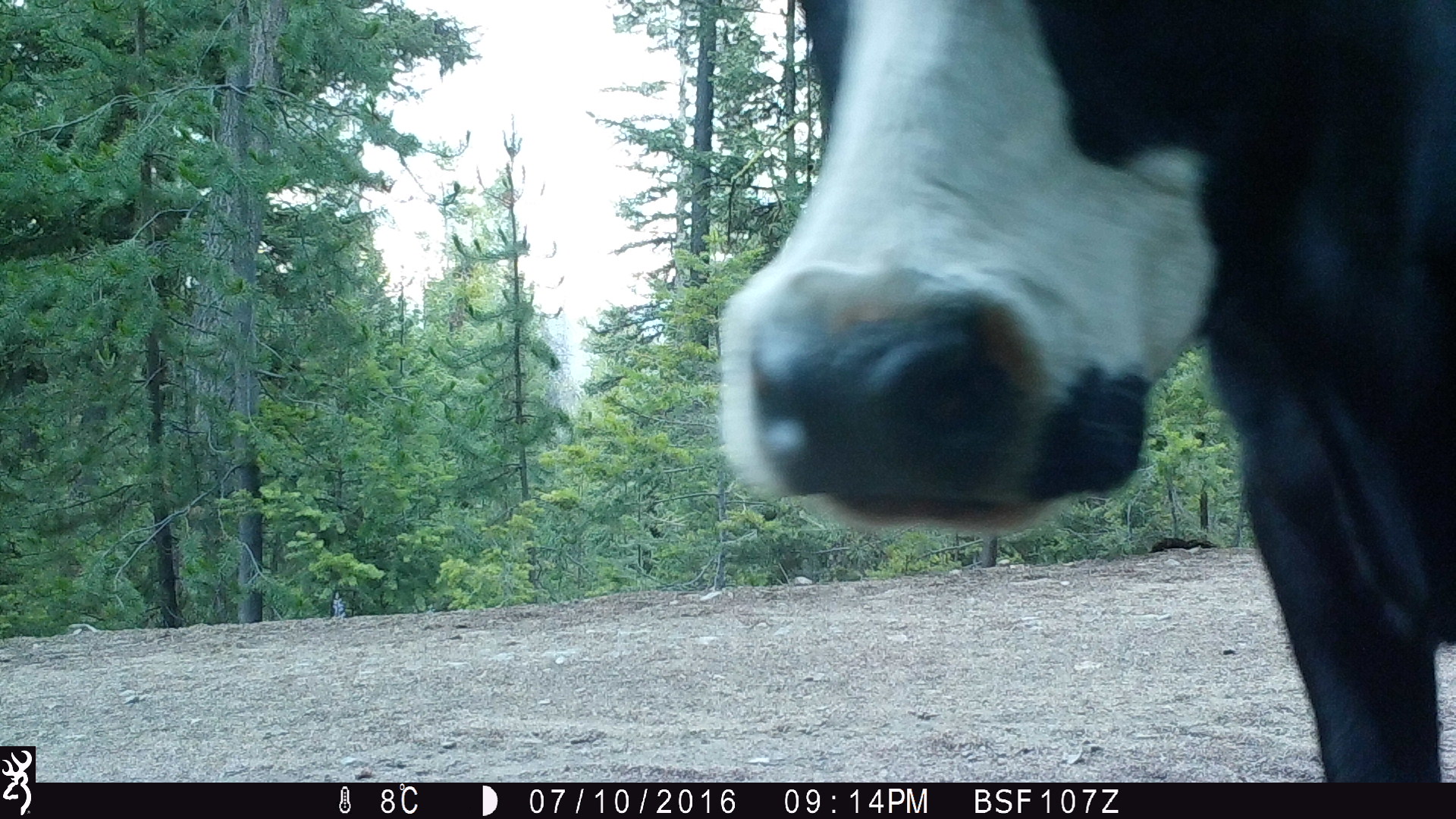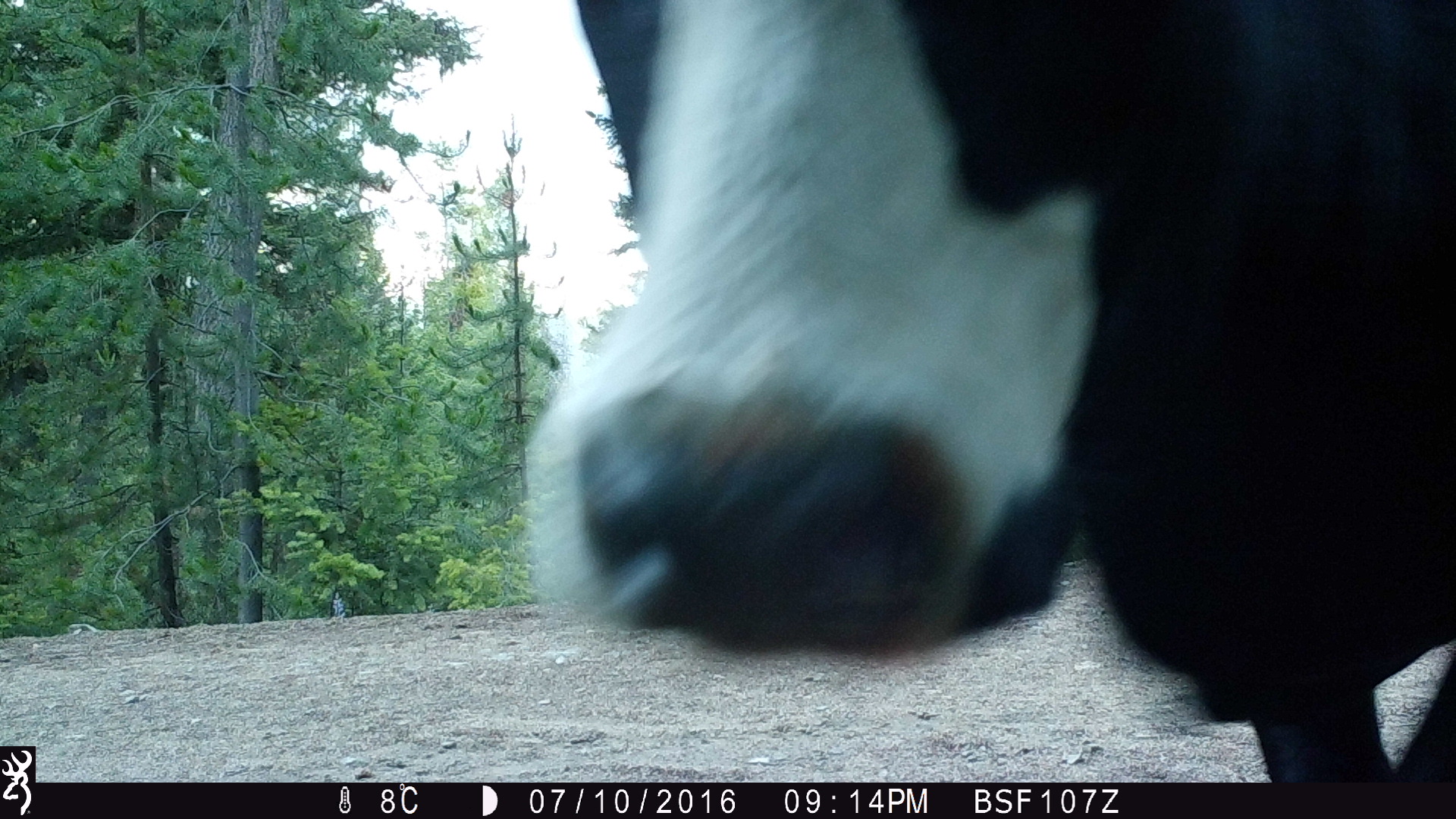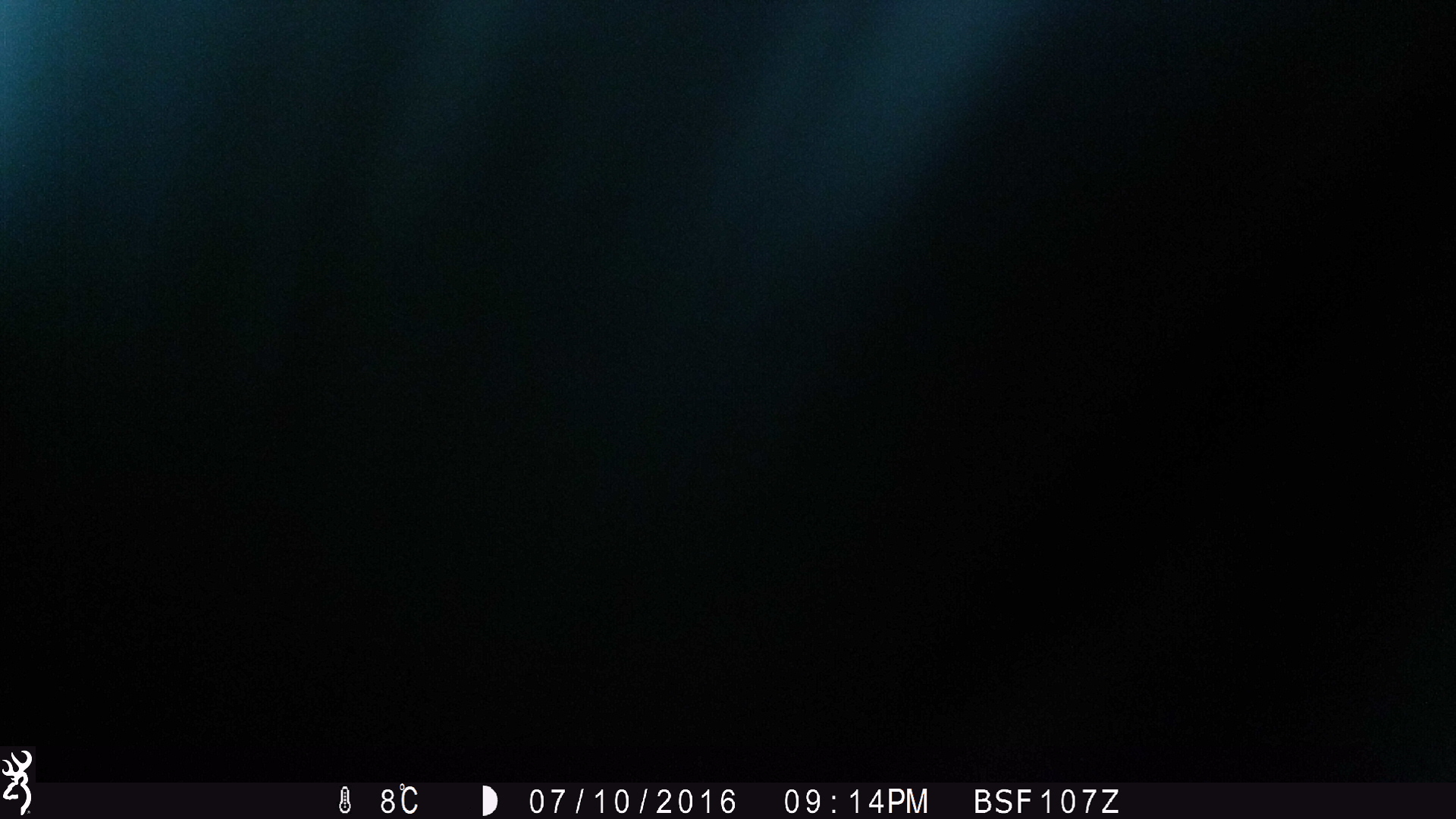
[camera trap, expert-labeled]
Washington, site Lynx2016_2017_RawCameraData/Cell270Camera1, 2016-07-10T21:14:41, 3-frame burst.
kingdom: Animalia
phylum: Chordata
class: Mammalia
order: Artiodactyla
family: Bovidae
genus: Bos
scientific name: Bos taurus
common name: domestic cattle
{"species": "domestic cattle (Bos taurus)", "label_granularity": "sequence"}